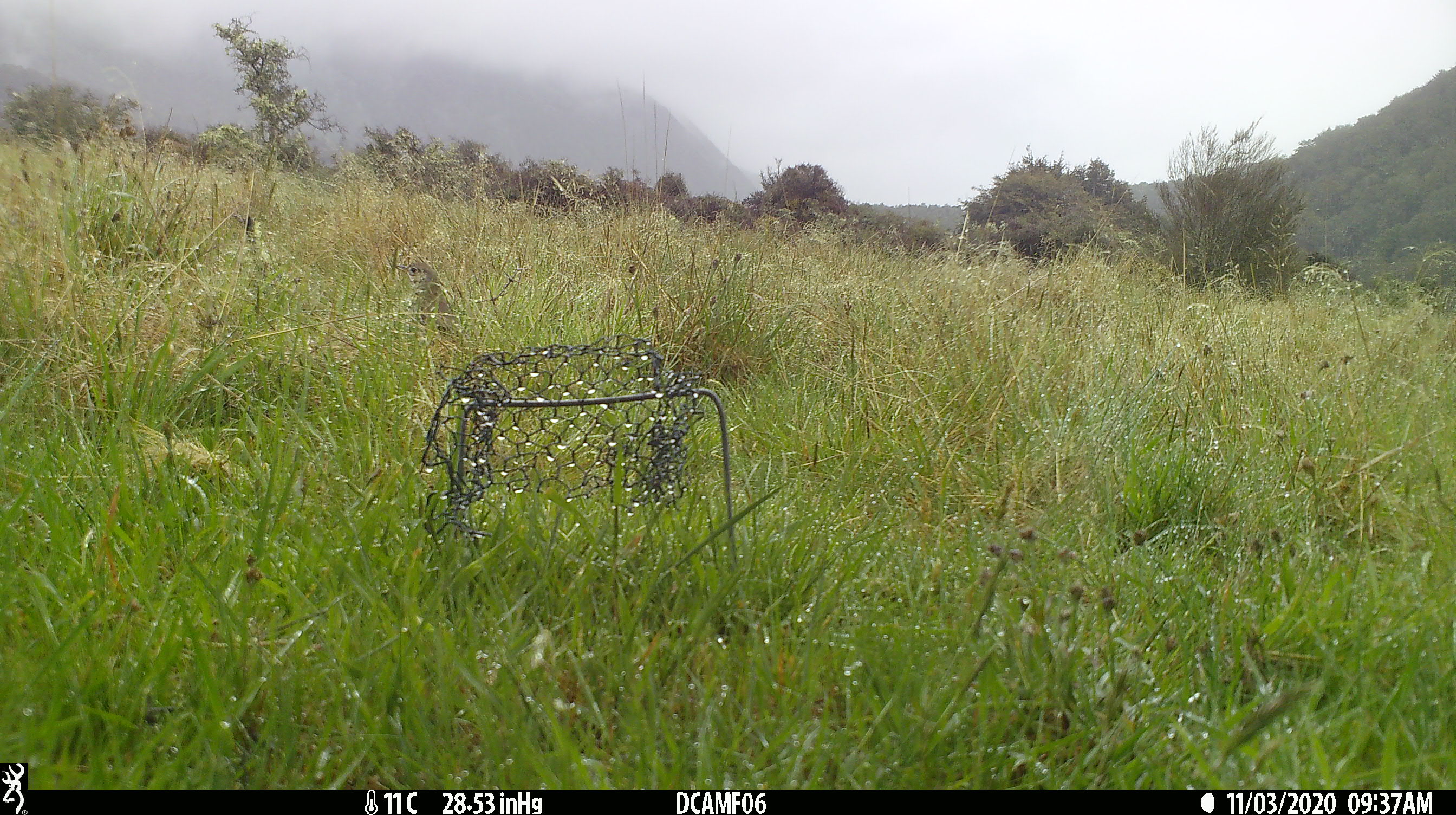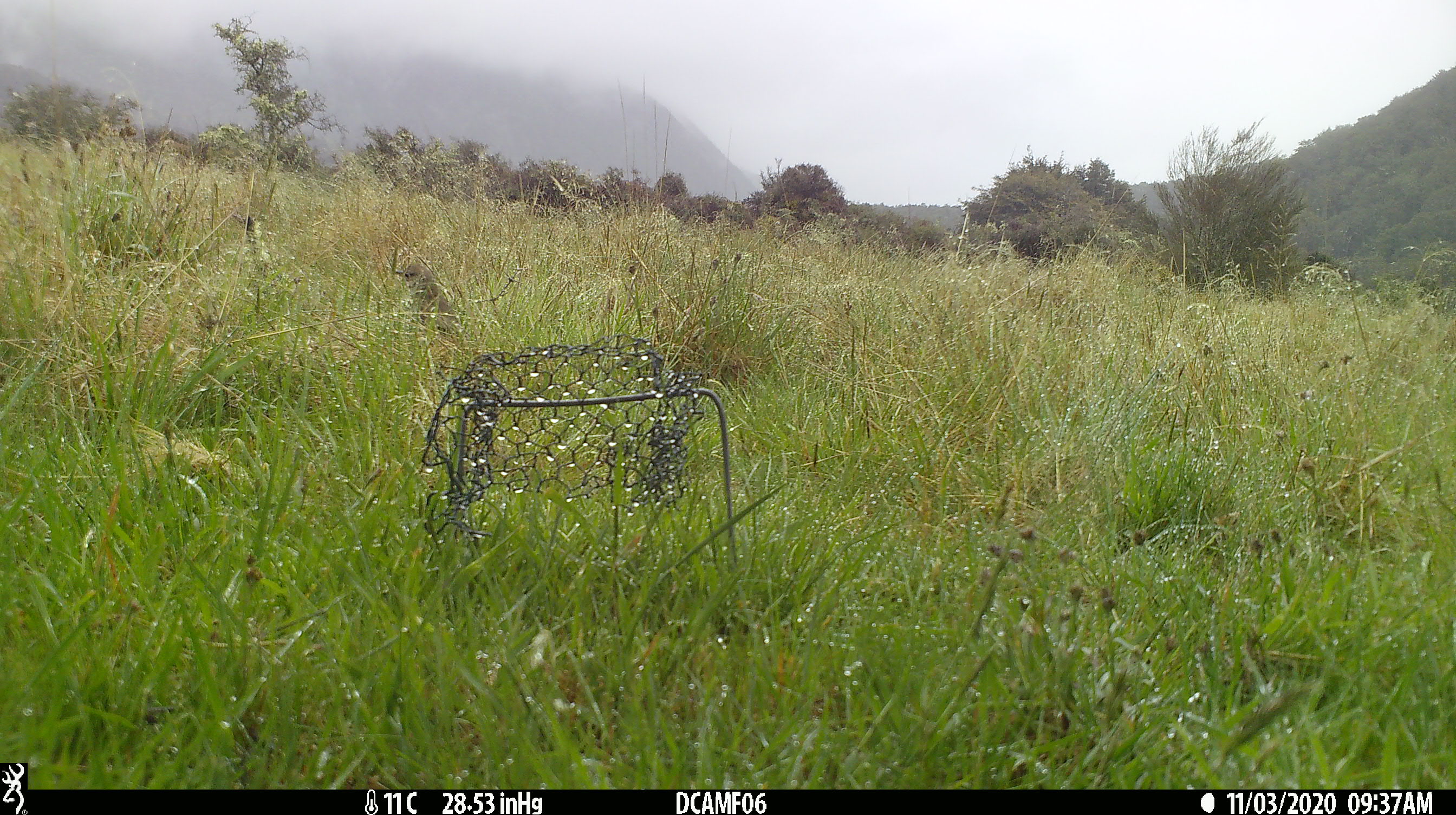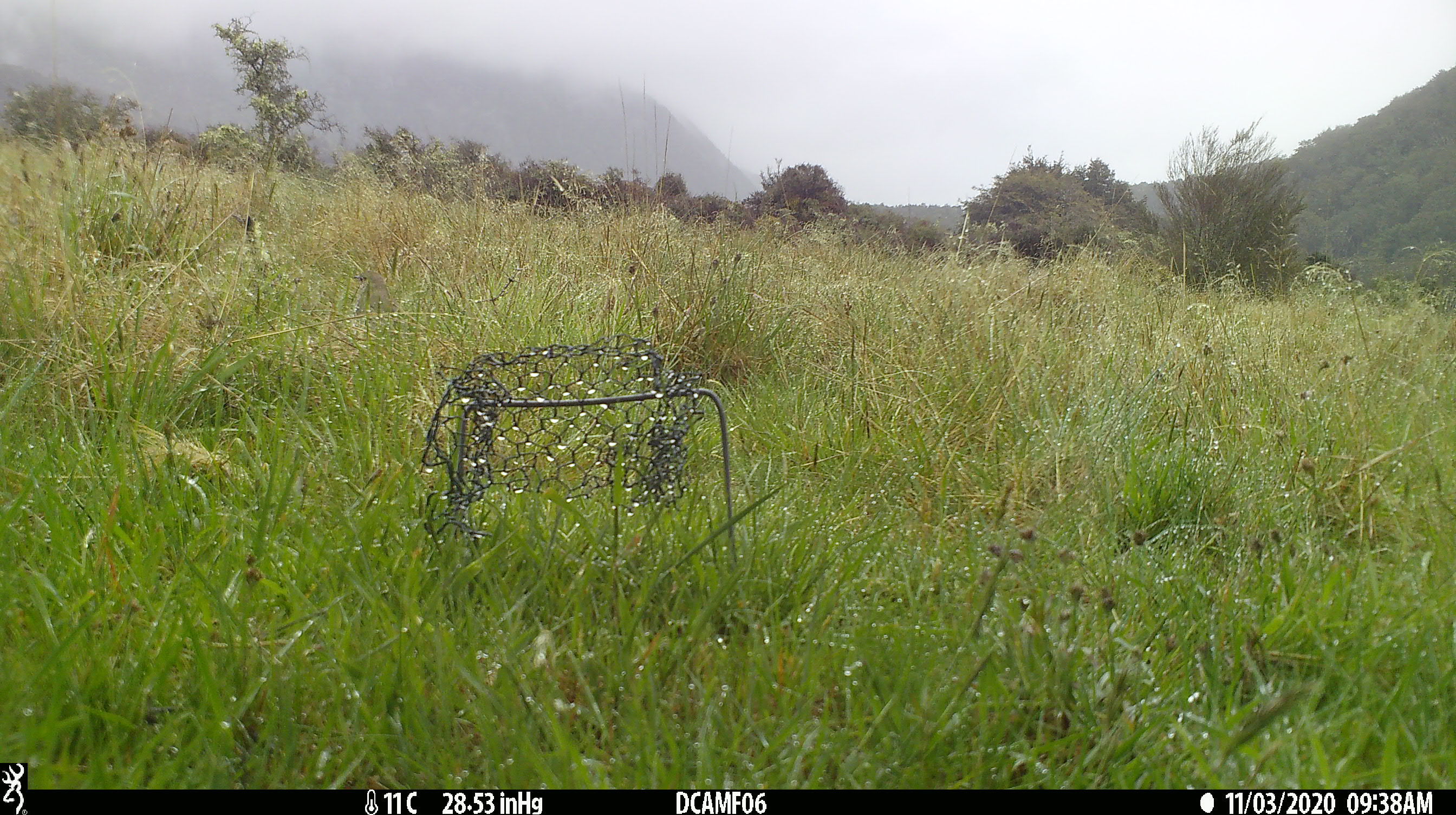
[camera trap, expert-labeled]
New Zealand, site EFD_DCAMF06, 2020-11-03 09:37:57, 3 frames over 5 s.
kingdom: Animalia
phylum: Chordata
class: Aves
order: Passeriformes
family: Turdidae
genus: Turdus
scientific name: Turdus philomelos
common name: song thrush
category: thrush